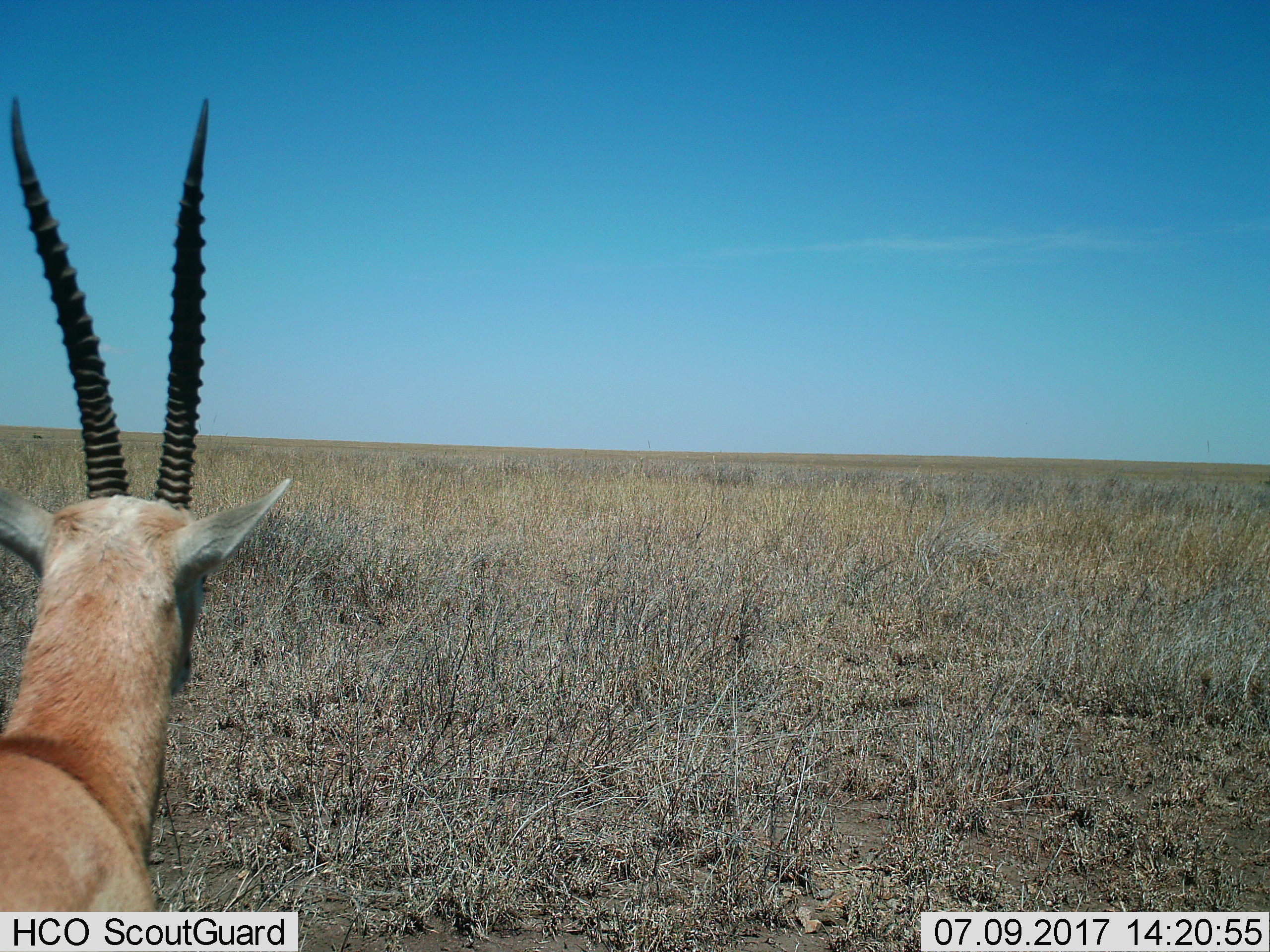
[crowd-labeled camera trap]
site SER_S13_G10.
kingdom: Animalia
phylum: Chordata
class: Mammalia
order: Artiodactyla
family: Bovidae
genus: Nanger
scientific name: Nanger granti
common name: grant's gazelle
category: gazellegrants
Gazellegrants (grant's gazelle) (Nanger granti), count 1. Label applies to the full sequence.